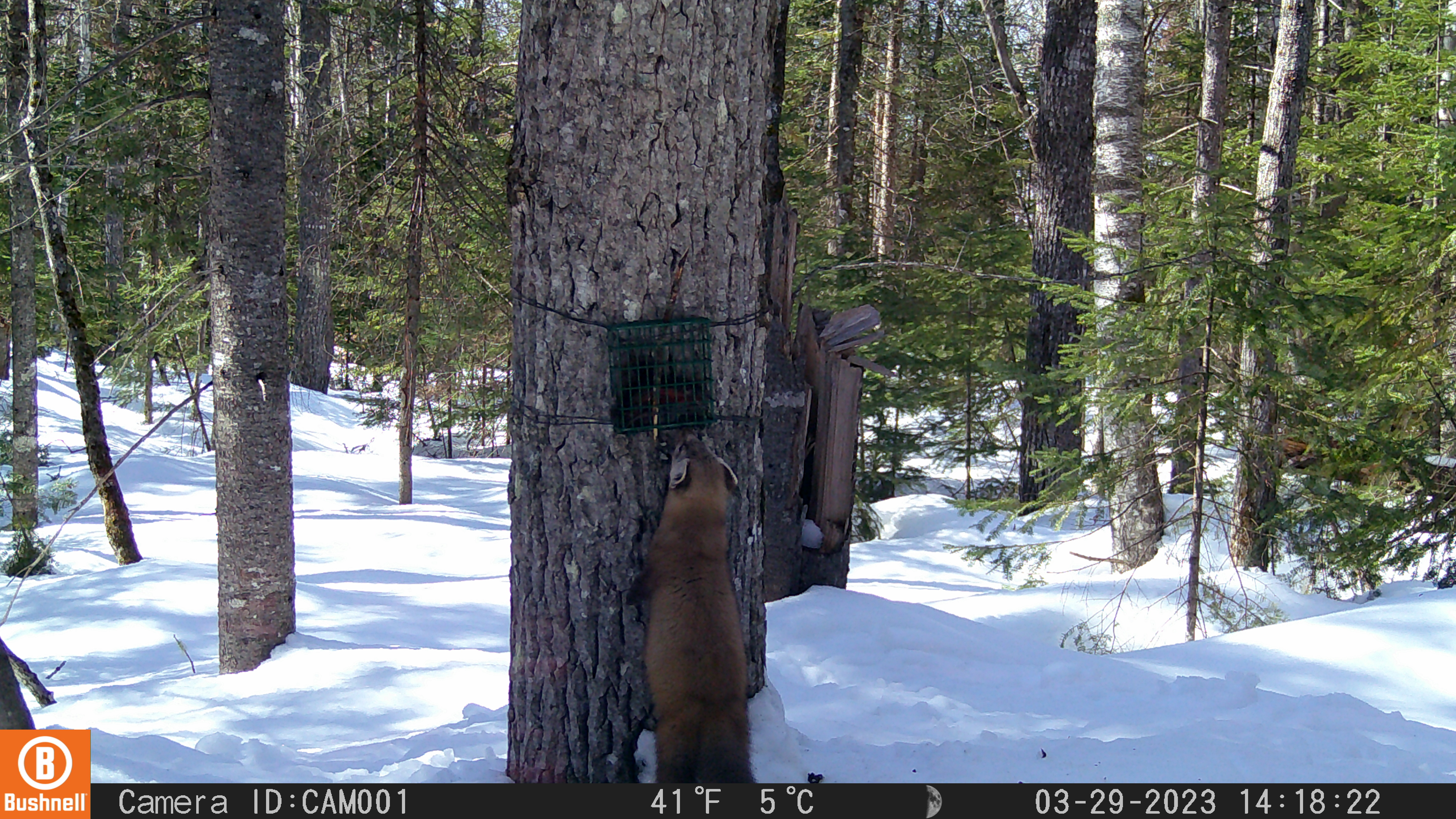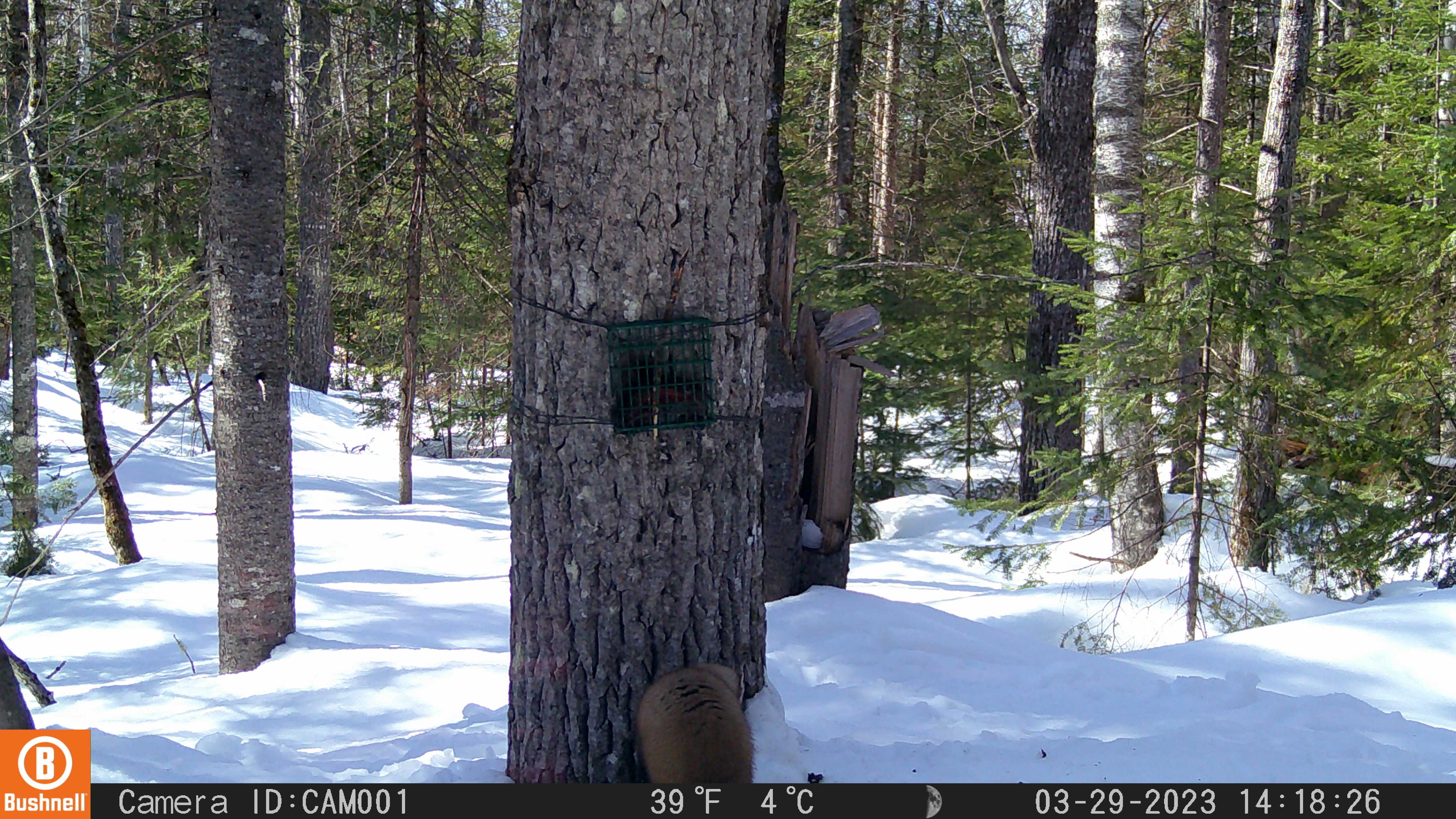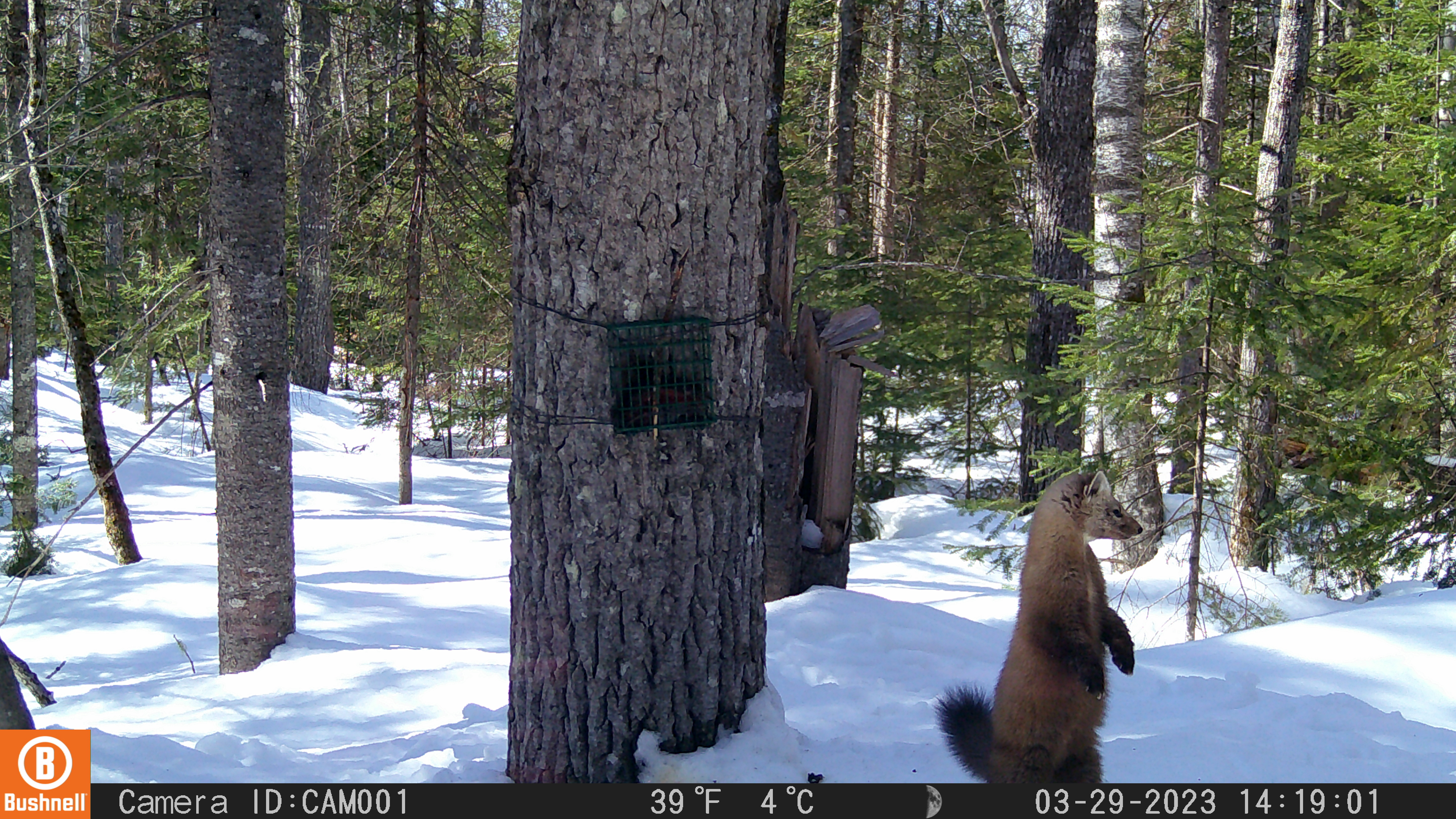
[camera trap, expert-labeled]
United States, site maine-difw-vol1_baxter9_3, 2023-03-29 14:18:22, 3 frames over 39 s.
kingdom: Animalia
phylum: Chordata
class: Mammalia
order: Carnivora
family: Mustelidae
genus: Martes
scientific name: Martes americana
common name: american marten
American marten (Martes americana).